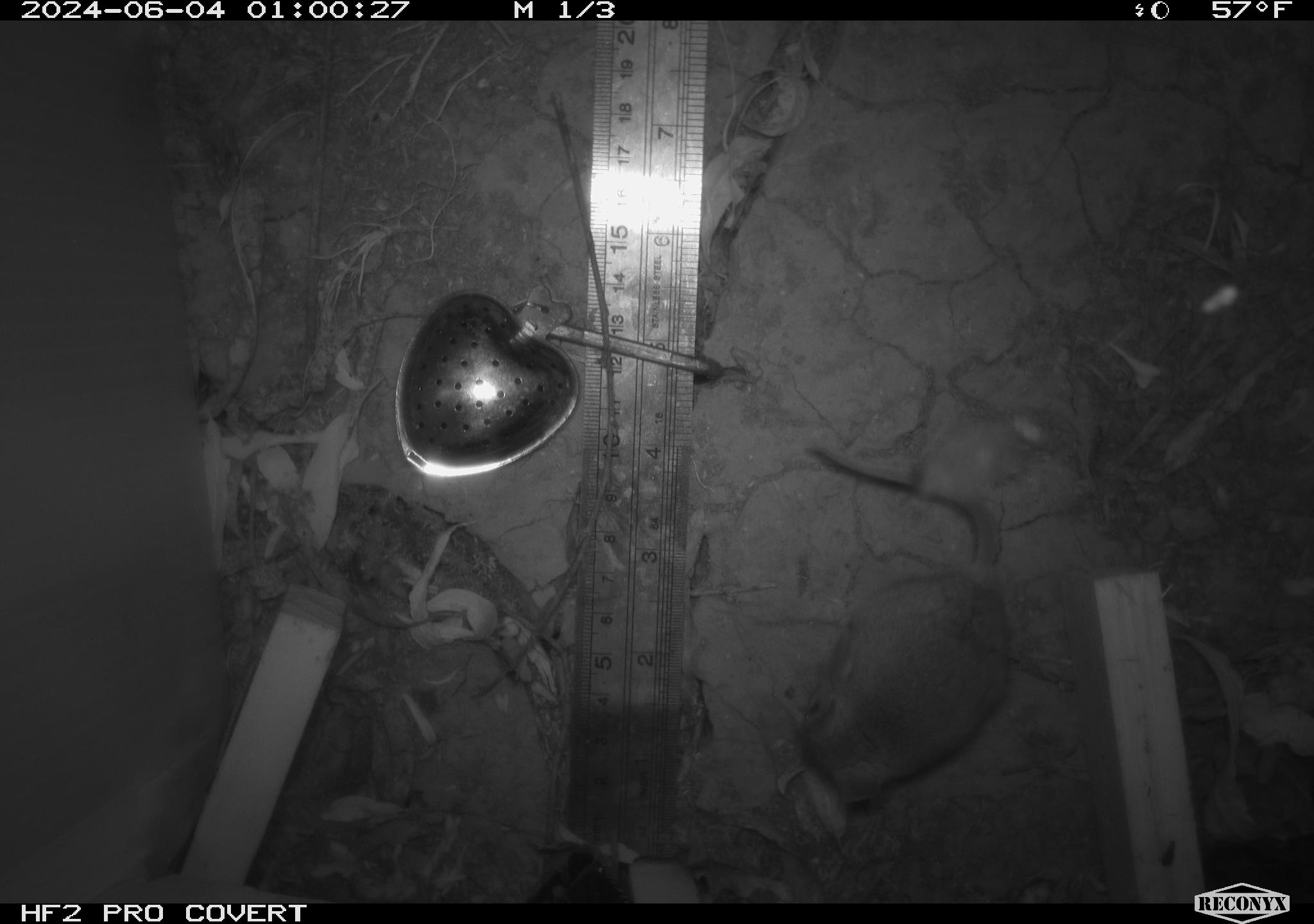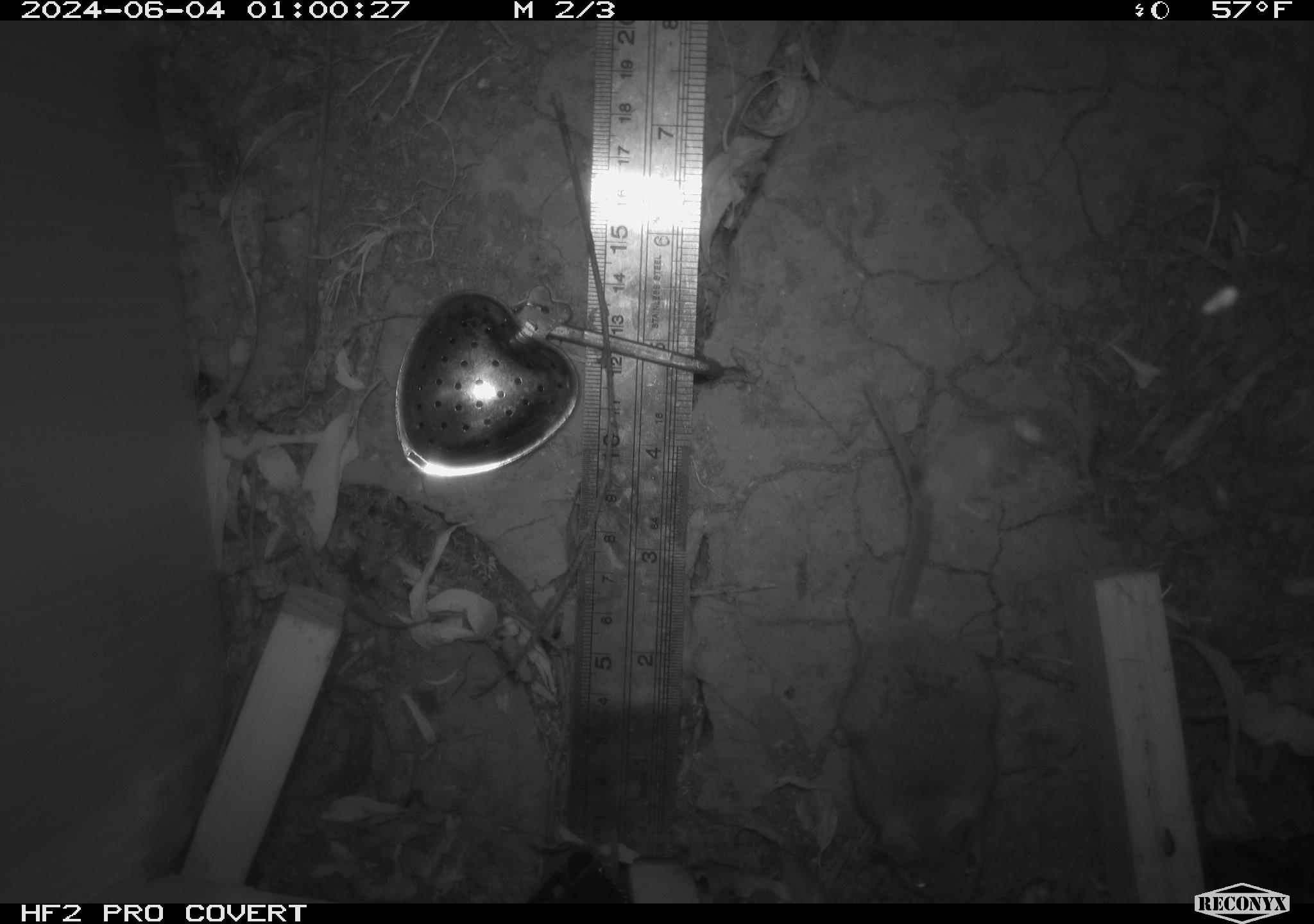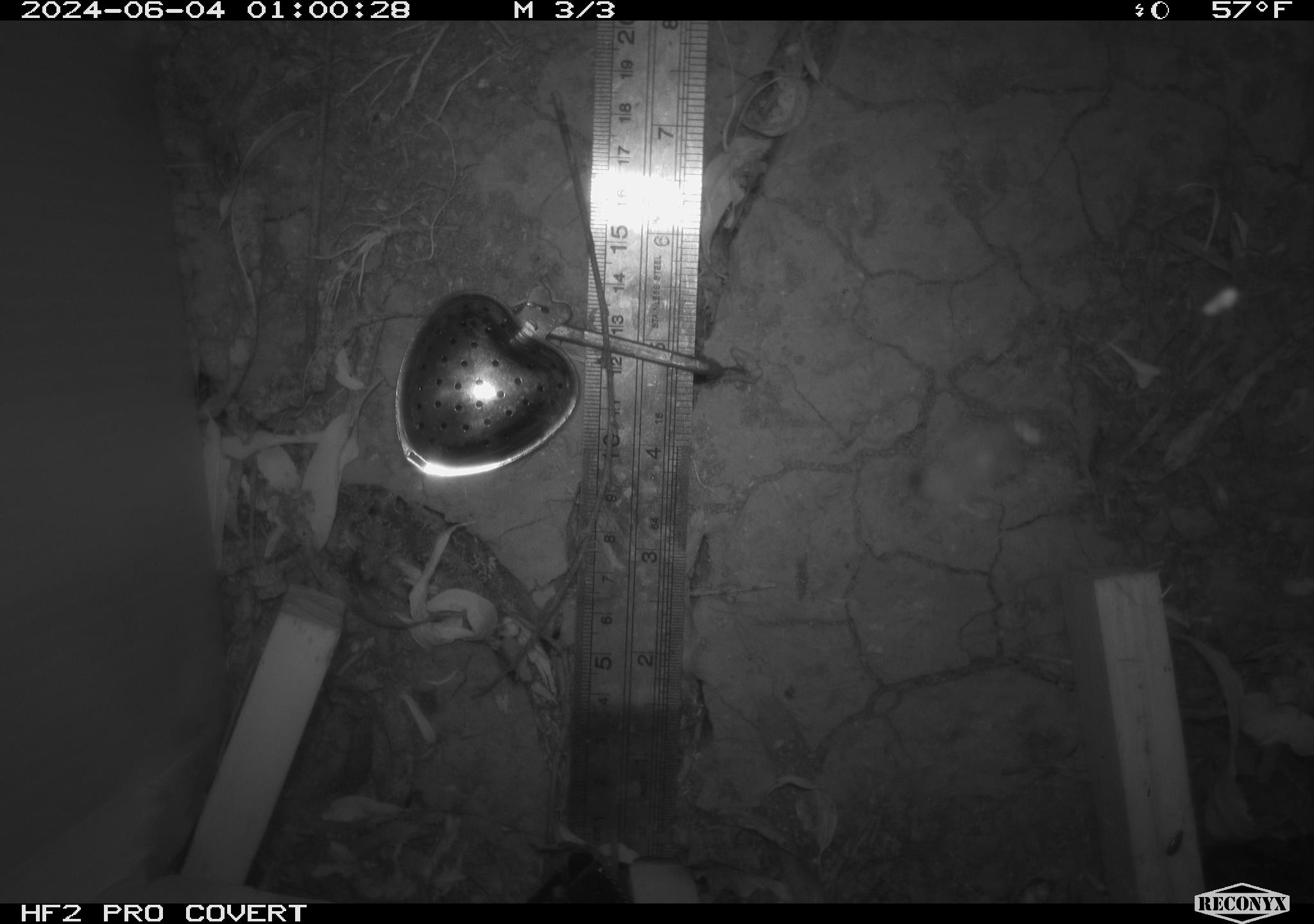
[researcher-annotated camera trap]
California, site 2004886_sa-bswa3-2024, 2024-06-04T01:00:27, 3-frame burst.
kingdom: Animalia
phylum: Chordata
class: Mammalia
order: Rodentia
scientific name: Rodentia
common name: mouse species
Mouse species (Rodentia).